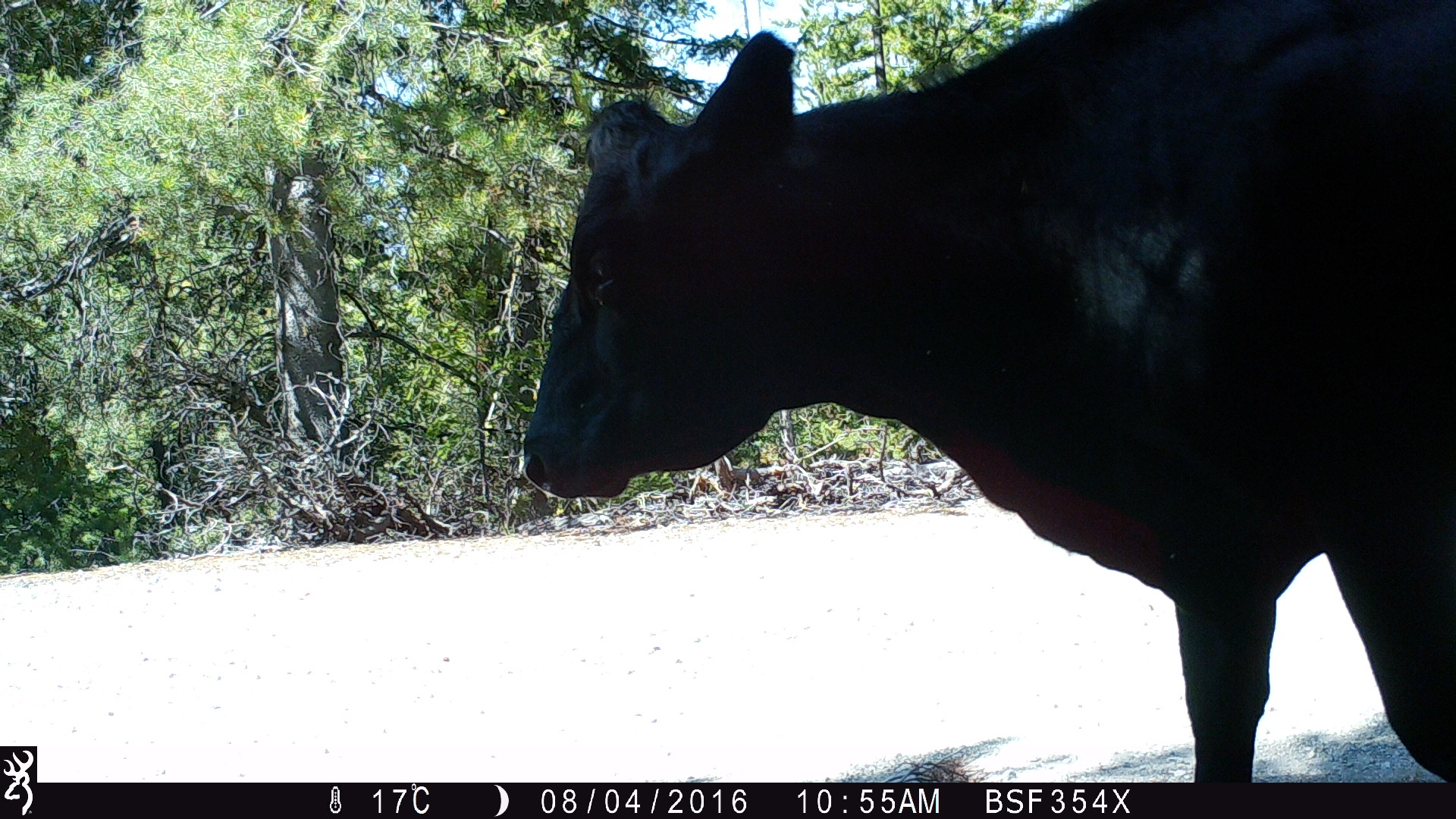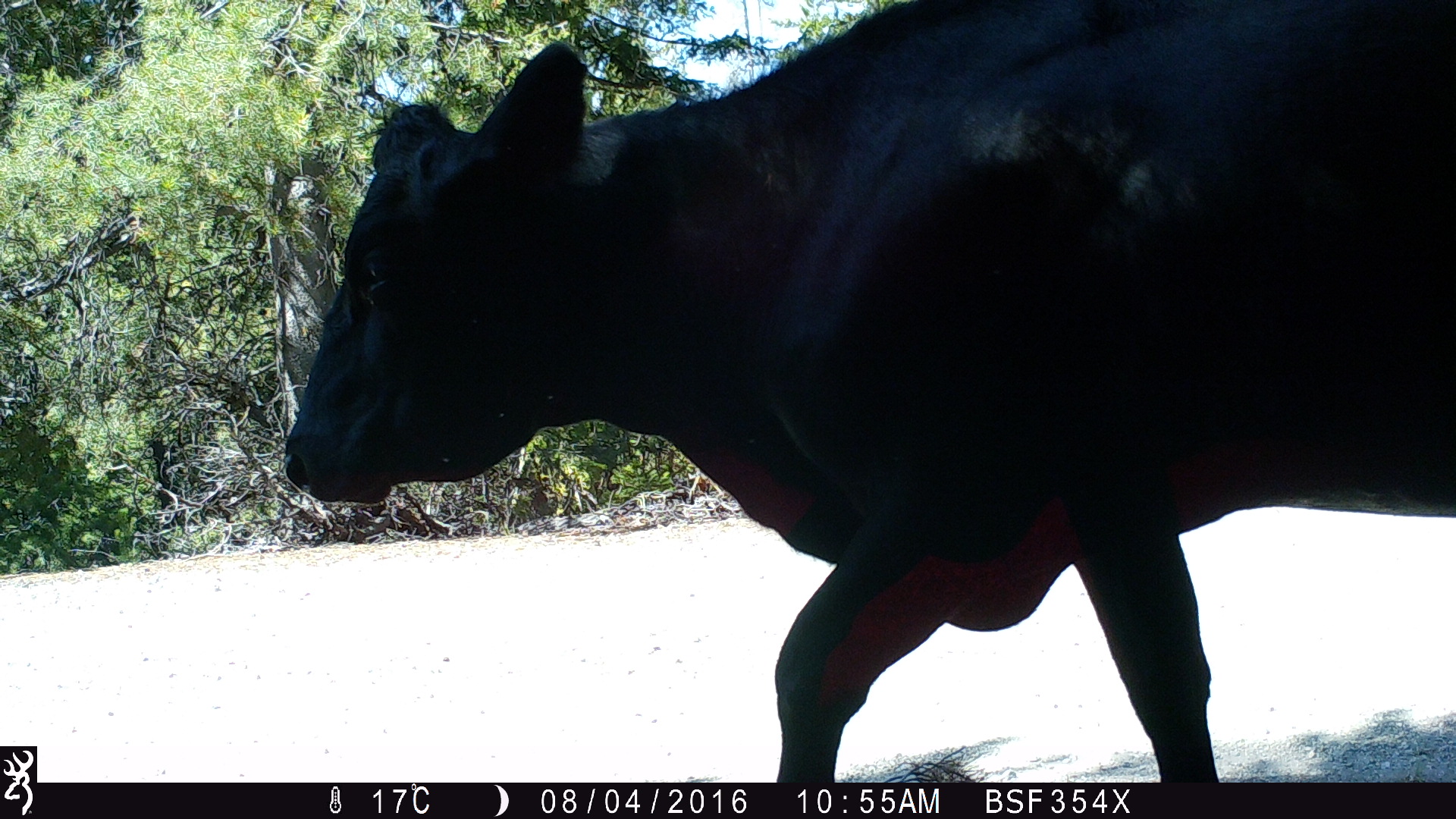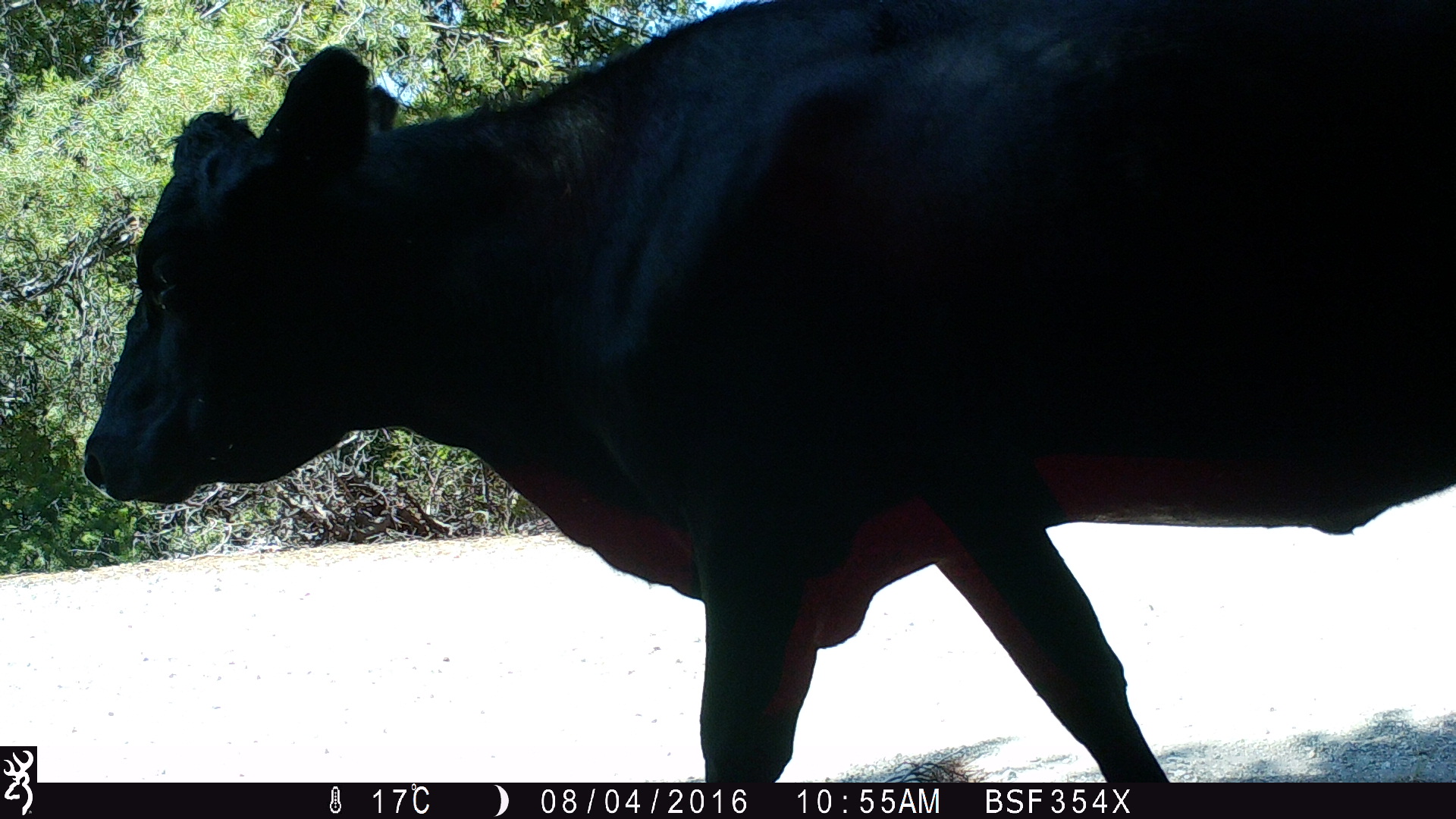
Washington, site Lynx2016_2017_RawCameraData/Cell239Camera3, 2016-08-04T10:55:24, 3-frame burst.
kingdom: Animalia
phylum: Chordata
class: Mammalia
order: Artiodactyla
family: Bovidae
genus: Bos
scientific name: Bos taurus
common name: domestic cattle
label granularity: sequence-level